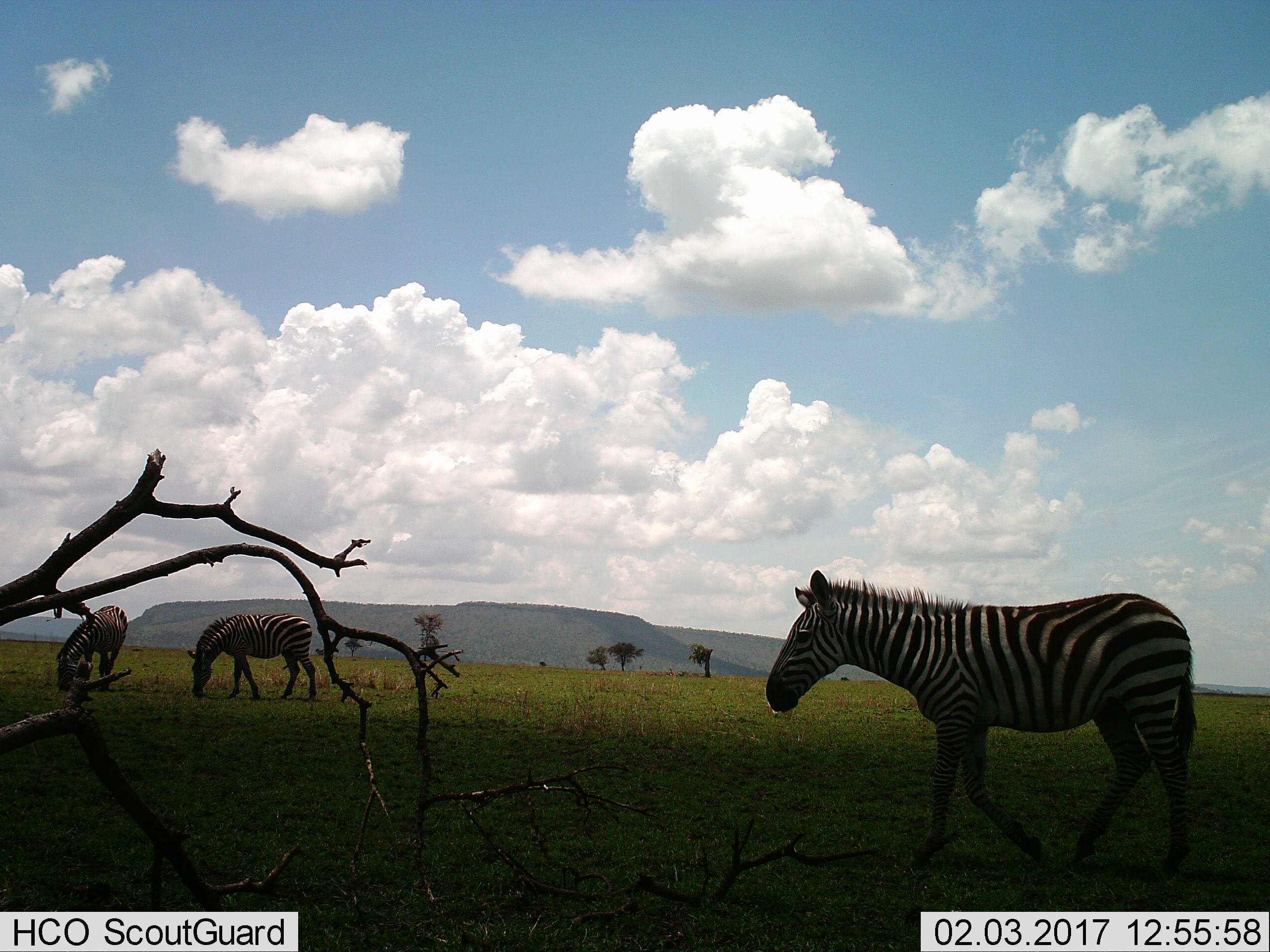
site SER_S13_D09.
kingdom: Animalia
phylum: Chordata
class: Mammalia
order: Perissodactyla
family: Equidae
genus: Equus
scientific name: Equus quagga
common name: plains zebra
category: zebraplains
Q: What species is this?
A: Zebraplains (plains zebra) (Equus quagga).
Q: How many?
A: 3.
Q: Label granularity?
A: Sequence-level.